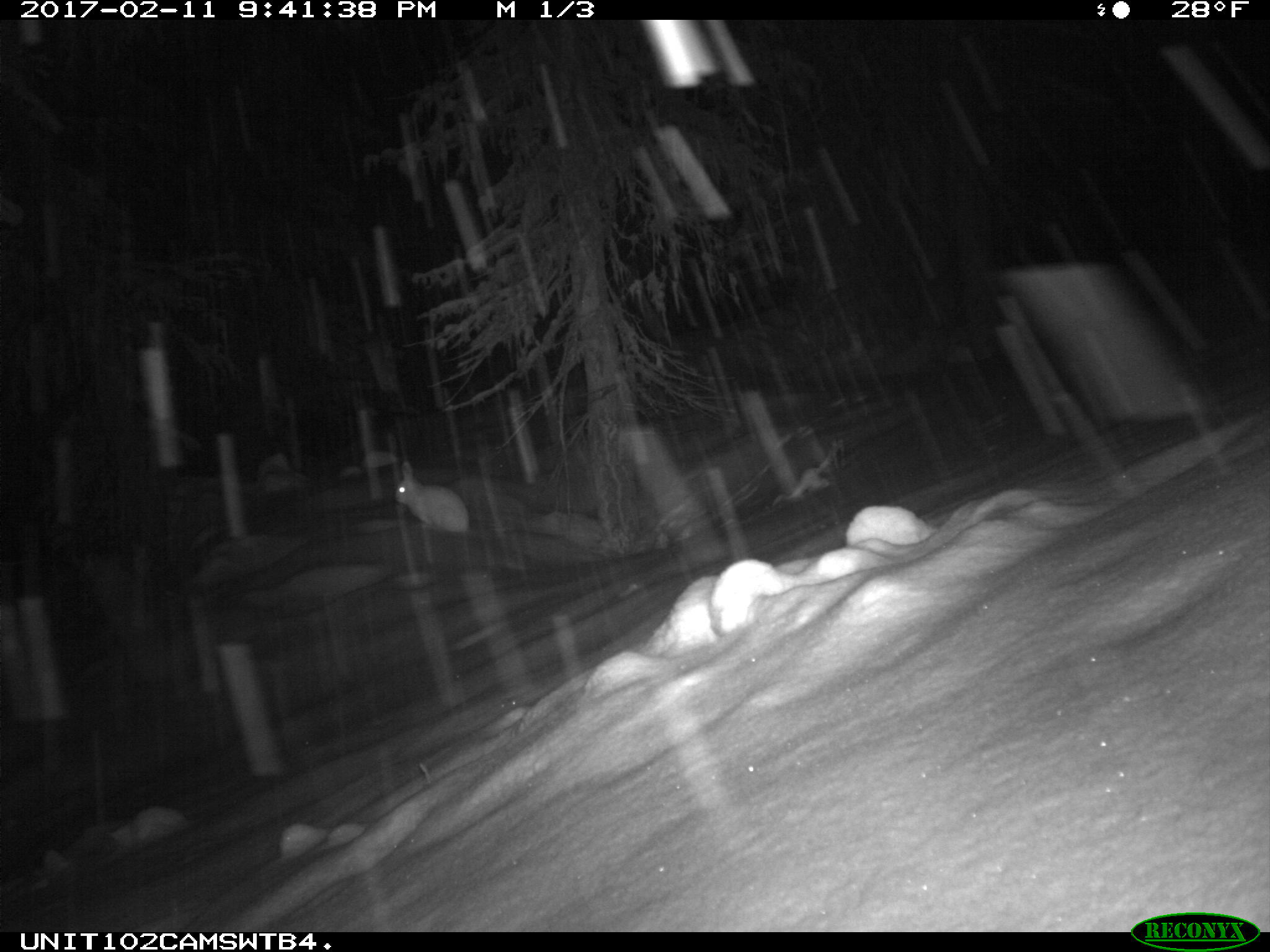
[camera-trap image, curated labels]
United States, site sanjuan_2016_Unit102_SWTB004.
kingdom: Animalia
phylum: Chordata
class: Mammalia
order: Lagomorpha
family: Leporidae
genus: Lepus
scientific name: Lepus americanus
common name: snowshoe hare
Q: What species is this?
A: Lepus americanus (snowshoe hare).